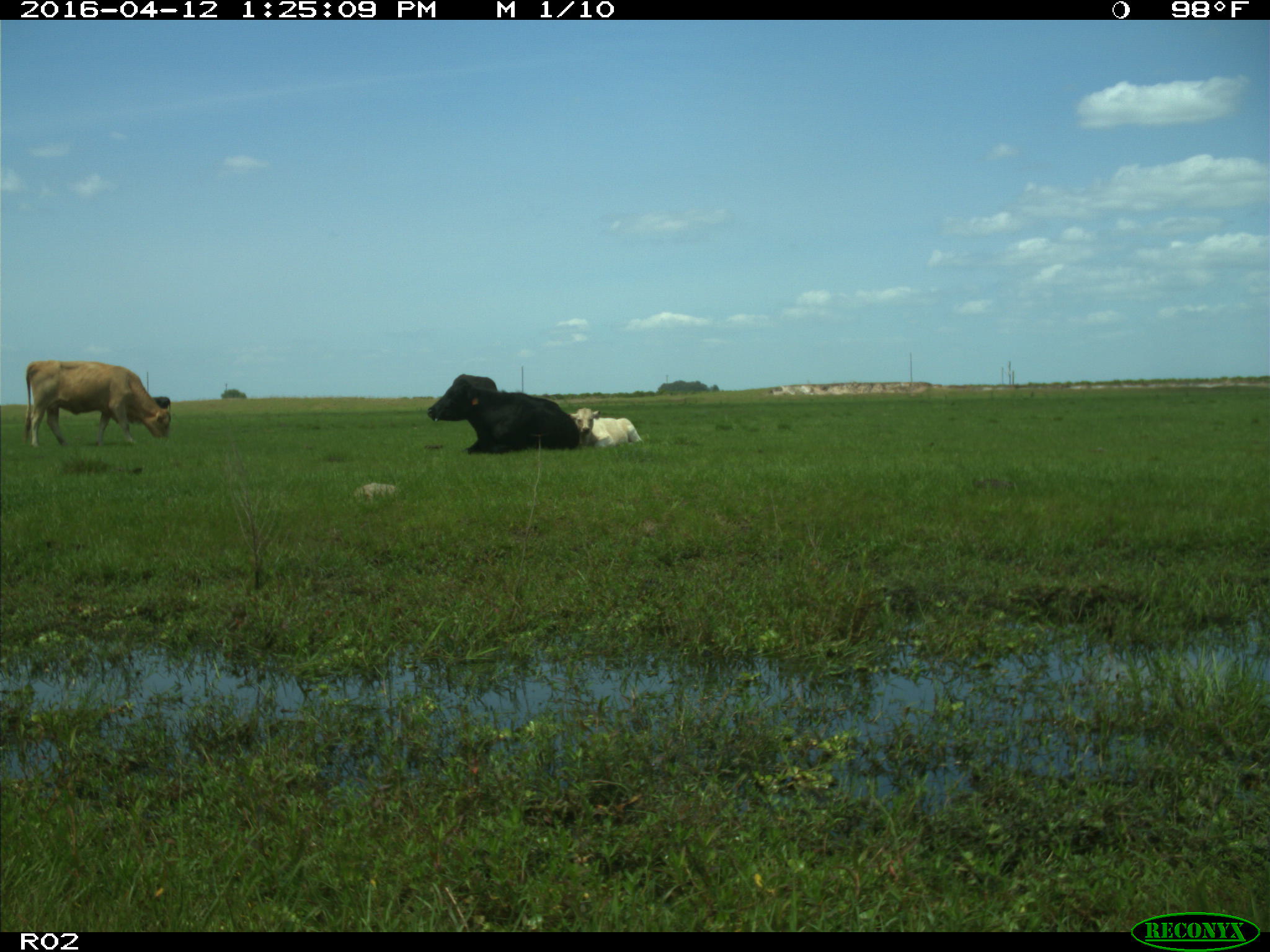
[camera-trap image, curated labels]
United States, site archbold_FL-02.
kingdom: Animalia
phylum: Chordata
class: Mammalia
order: Artiodactyla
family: Bovidae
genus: Bos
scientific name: Bos taurus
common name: domestic cow